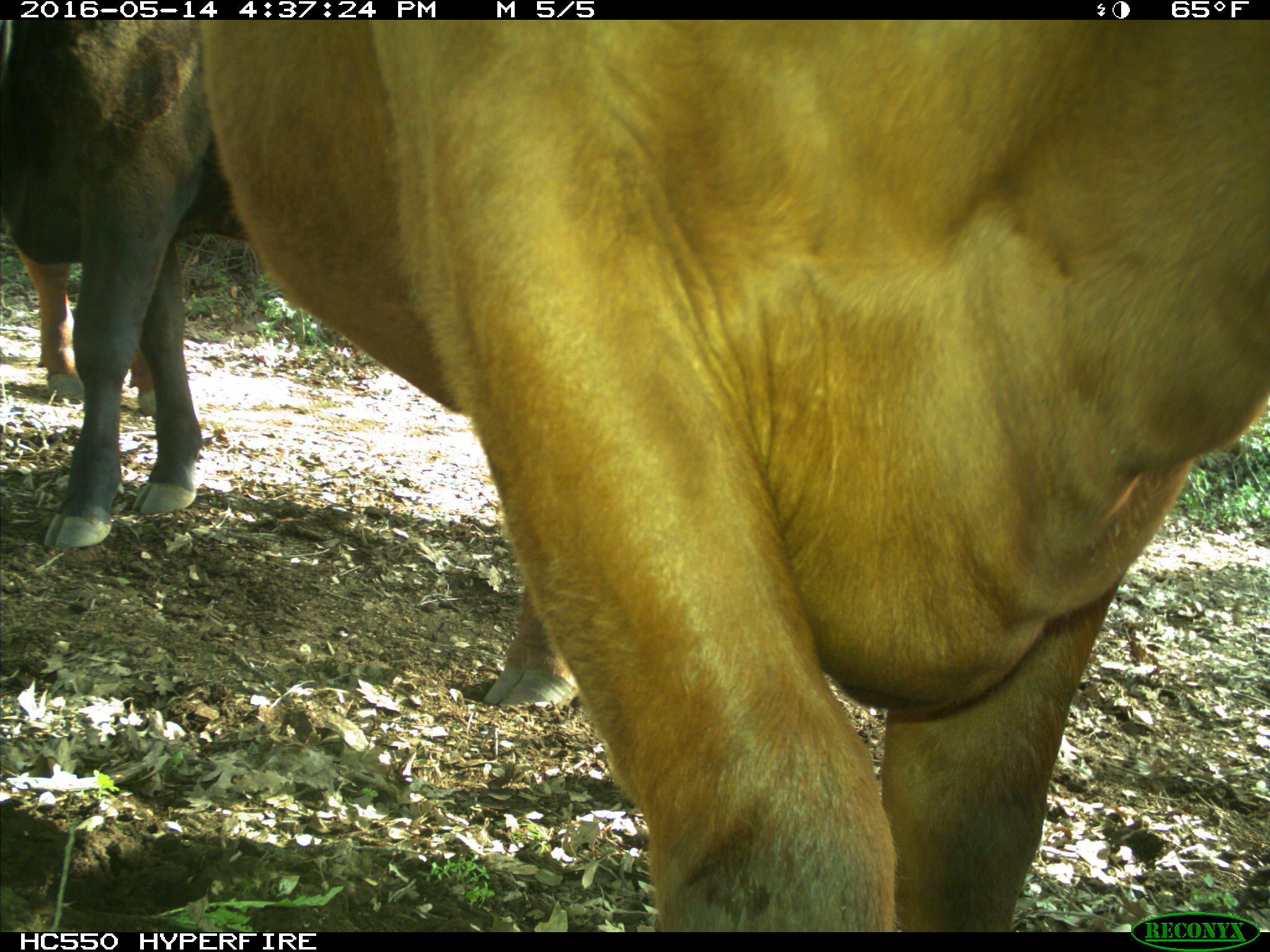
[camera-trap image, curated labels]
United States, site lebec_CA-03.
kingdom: Animalia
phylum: Chordata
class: Mammalia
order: Artiodactyla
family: Bovidae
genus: Bos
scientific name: Bos taurus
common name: domestic cow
Bos taurus (domestic cow).